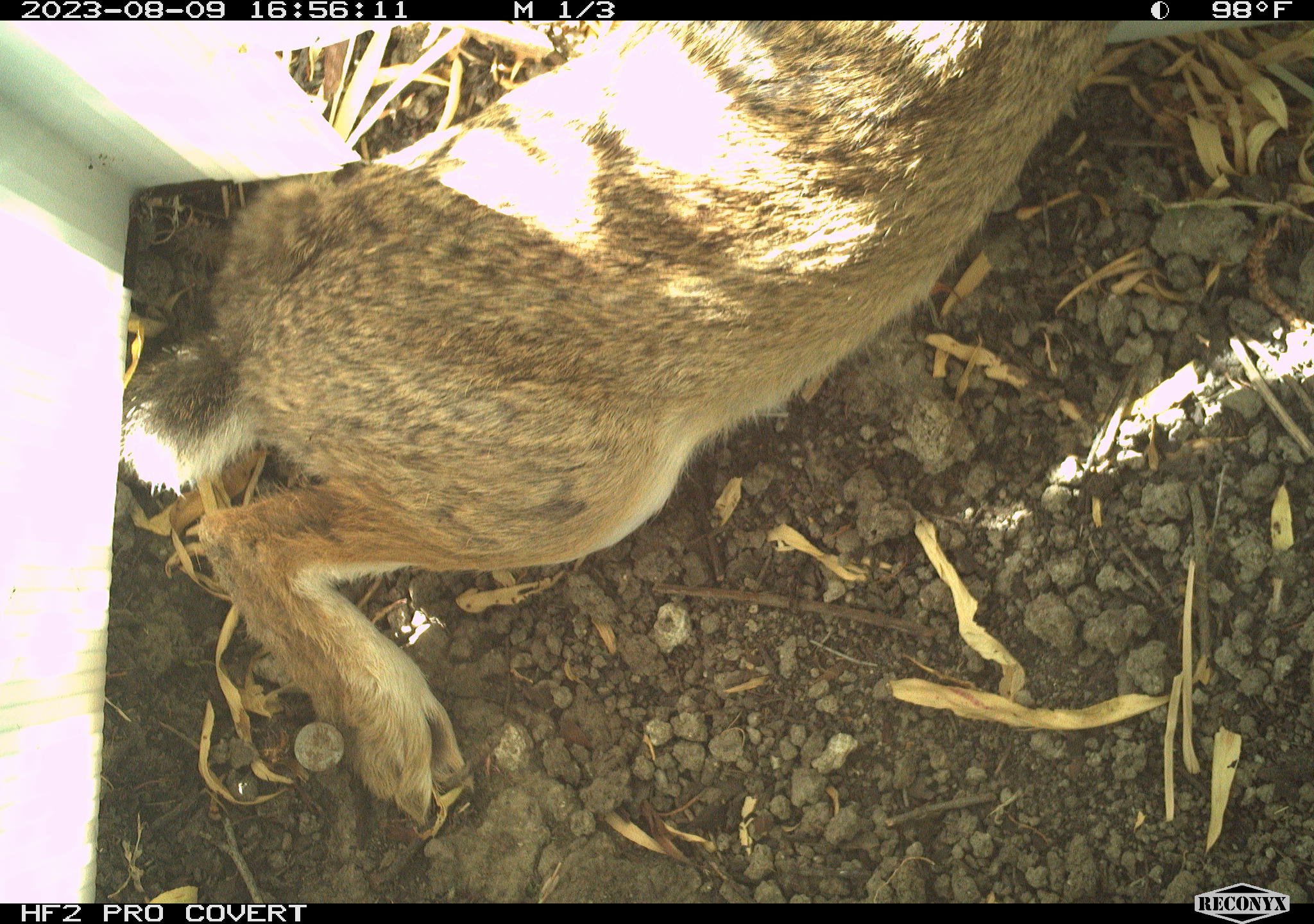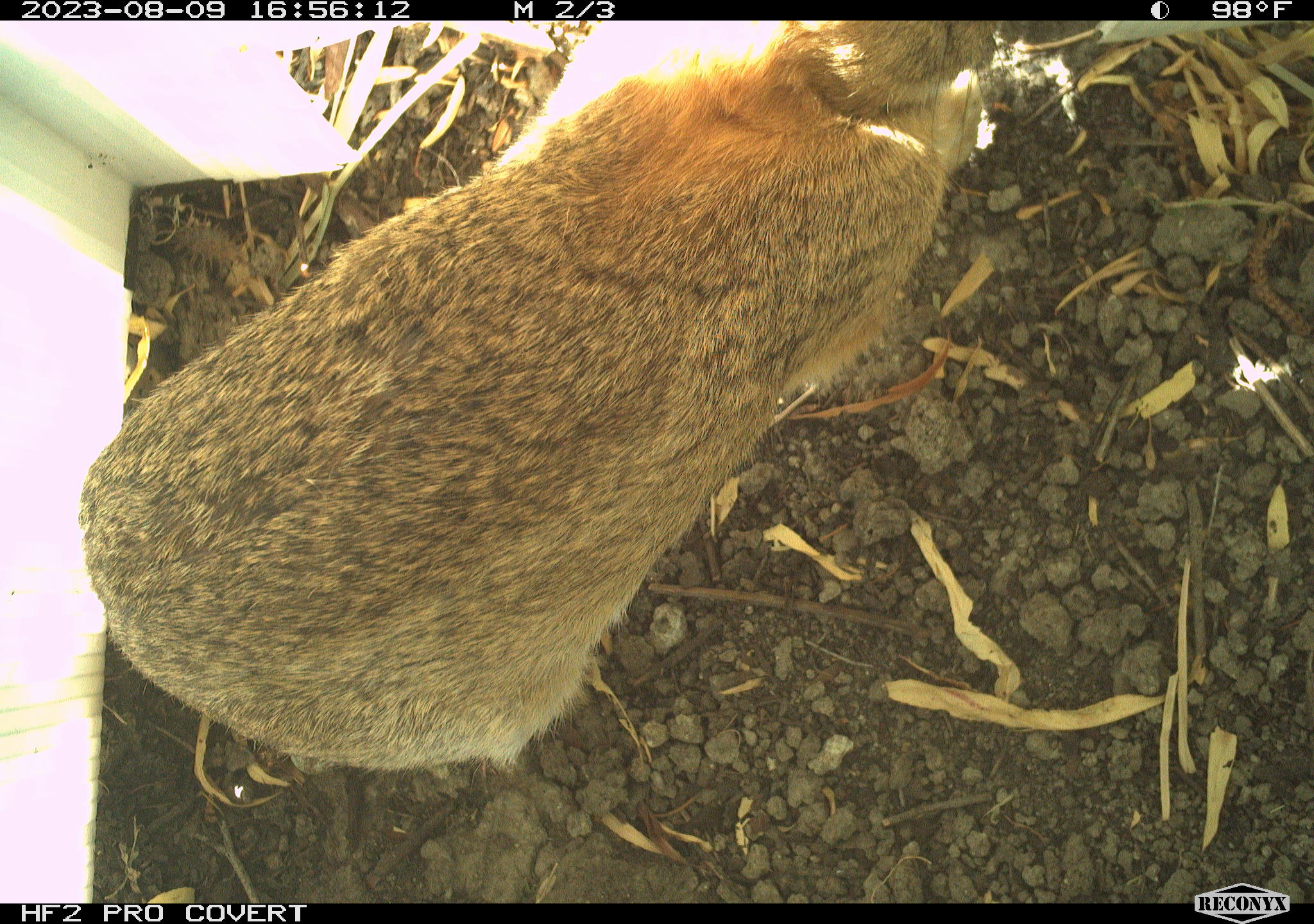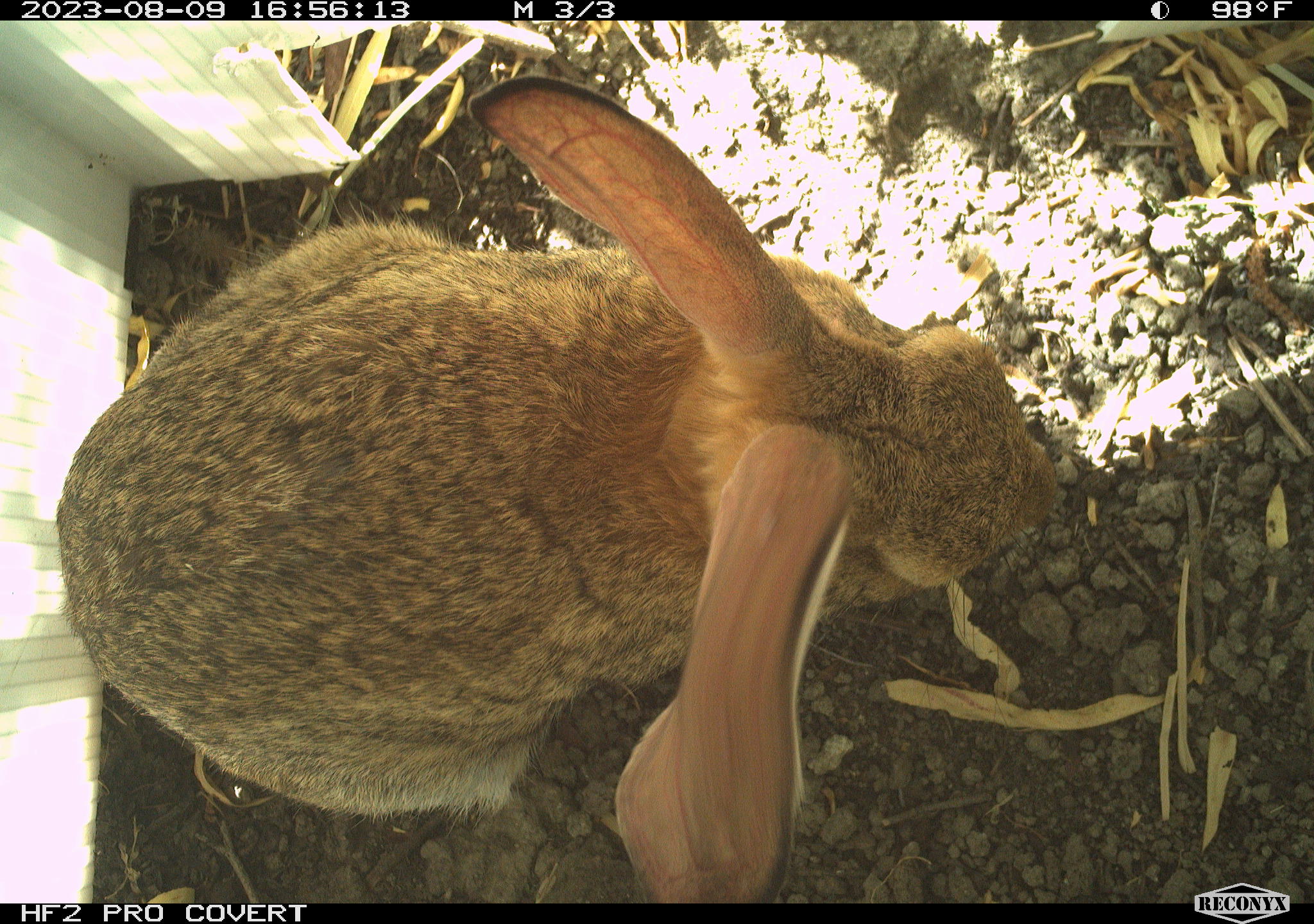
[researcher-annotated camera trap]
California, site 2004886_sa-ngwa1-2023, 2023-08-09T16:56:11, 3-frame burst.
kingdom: Animalia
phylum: Chordata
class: Mammalia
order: Lagomorpha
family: Leporidae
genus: Sylvilagus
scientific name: Sylvilagus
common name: cottontail rabbits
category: sylvilagus species